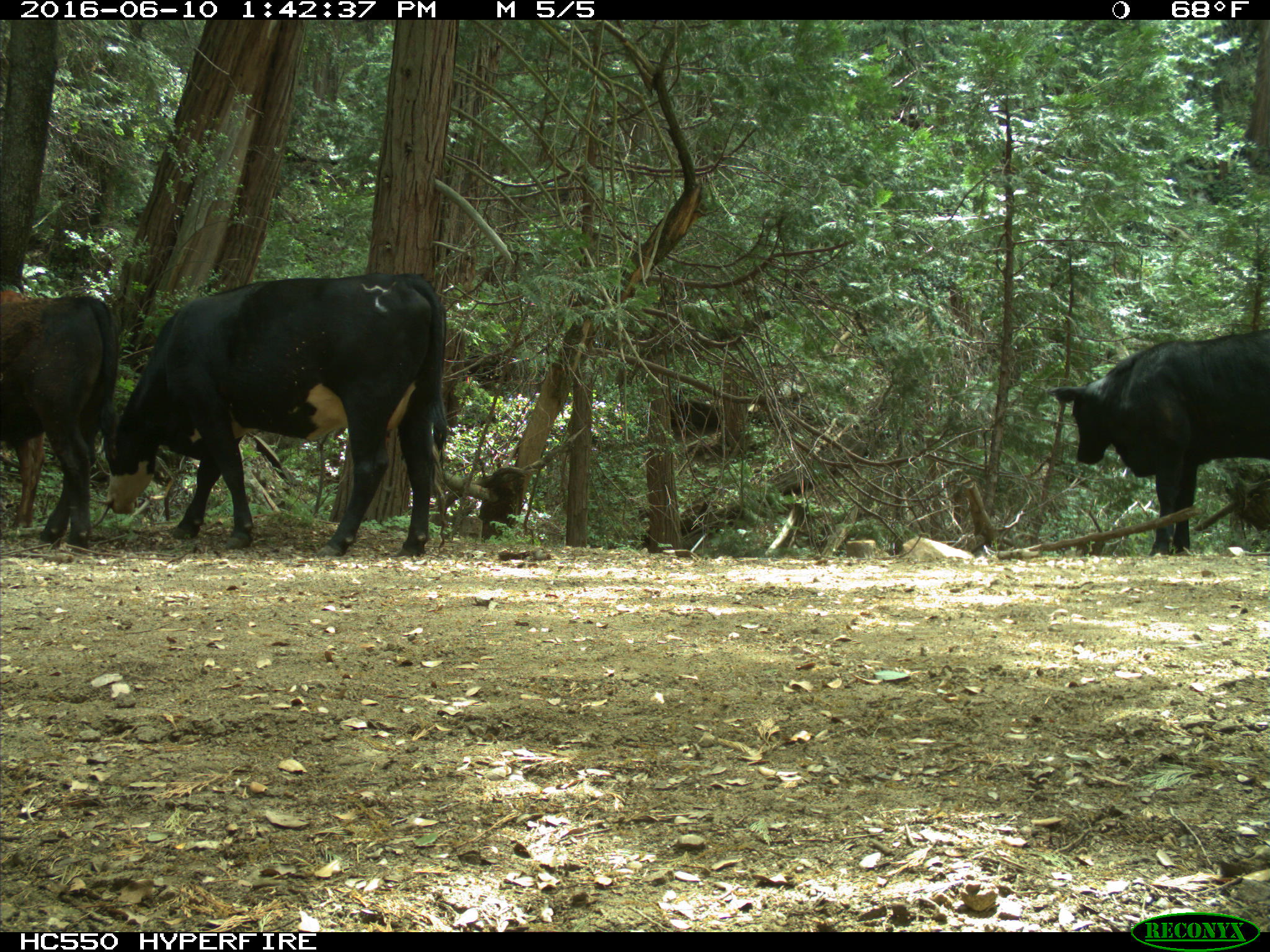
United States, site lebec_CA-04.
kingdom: Animalia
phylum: Chordata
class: Mammalia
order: Artiodactyla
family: Bovidae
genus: Bos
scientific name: Bos taurus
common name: domestic cow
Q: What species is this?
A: Bos taurus (domestic cow).